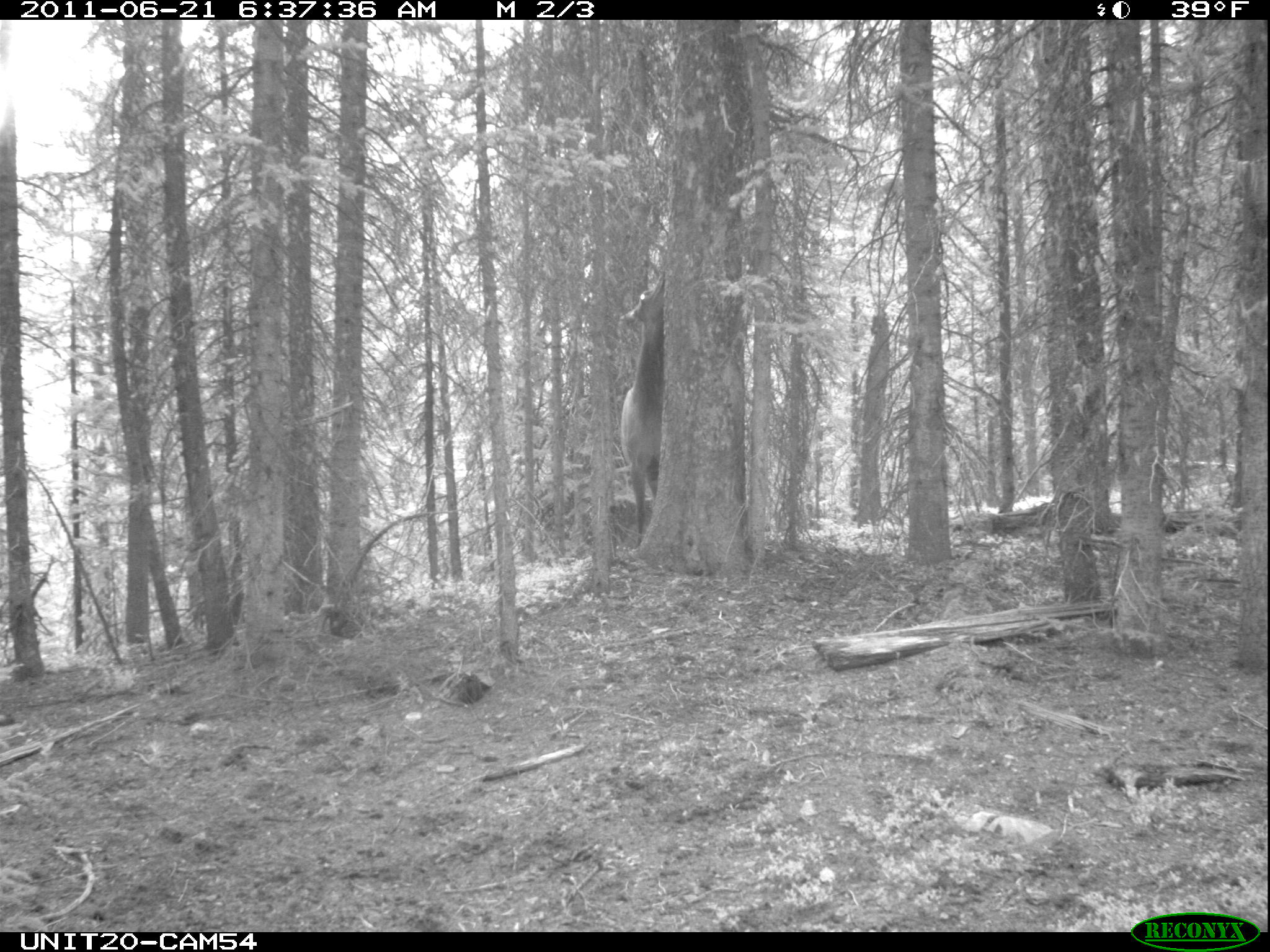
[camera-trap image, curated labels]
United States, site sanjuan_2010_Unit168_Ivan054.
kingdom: Animalia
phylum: Chordata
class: Mammalia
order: Artiodactyla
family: Cervidae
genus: Cervus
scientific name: Cervus elaphus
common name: red deer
Cervus elaphus (red deer).